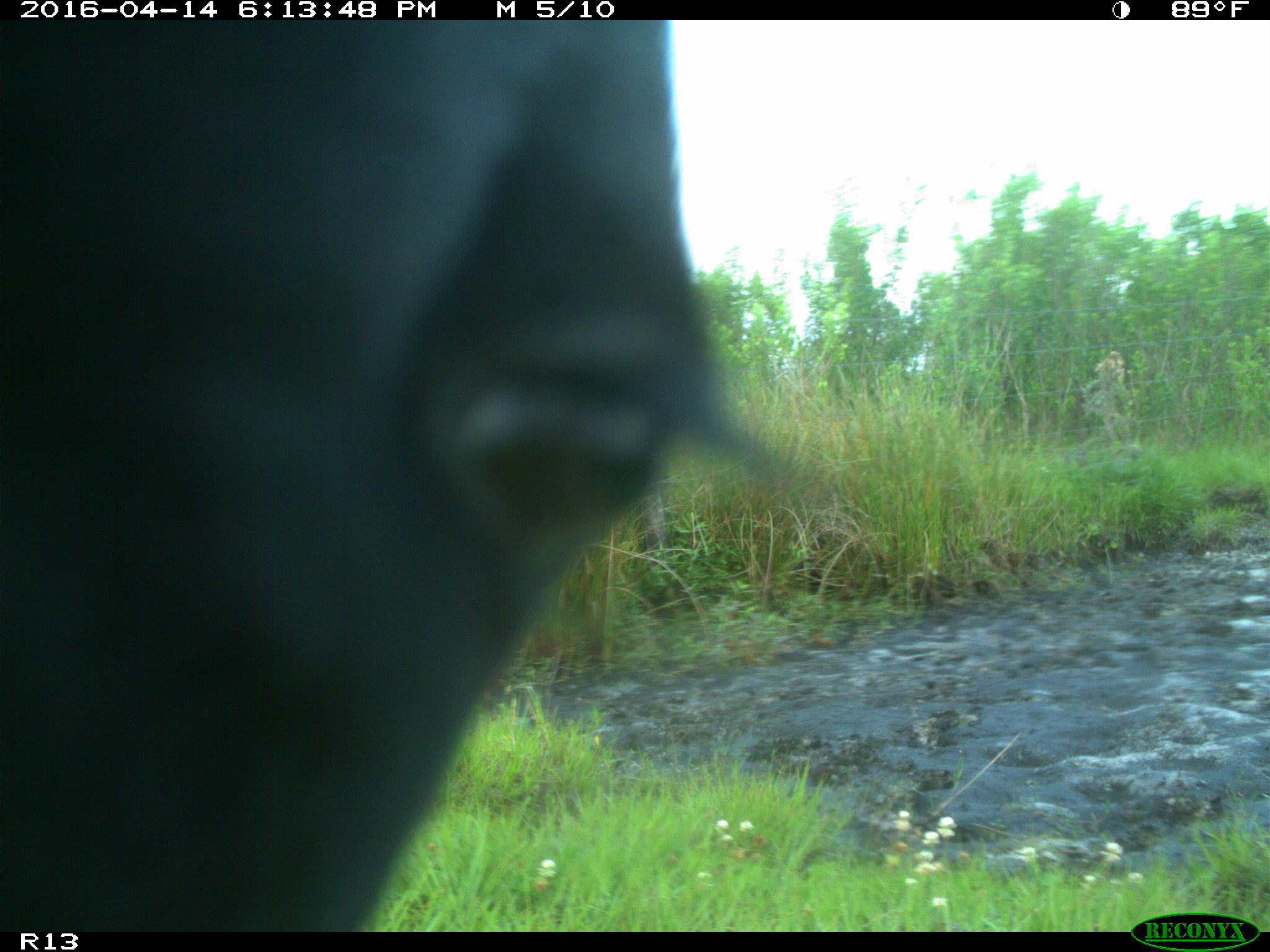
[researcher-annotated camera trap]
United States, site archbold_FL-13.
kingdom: Animalia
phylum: Chordata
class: Mammalia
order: Artiodactyla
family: Bovidae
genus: Bos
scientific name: Bos taurus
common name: domestic cow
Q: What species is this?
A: Bos taurus (domestic cow).